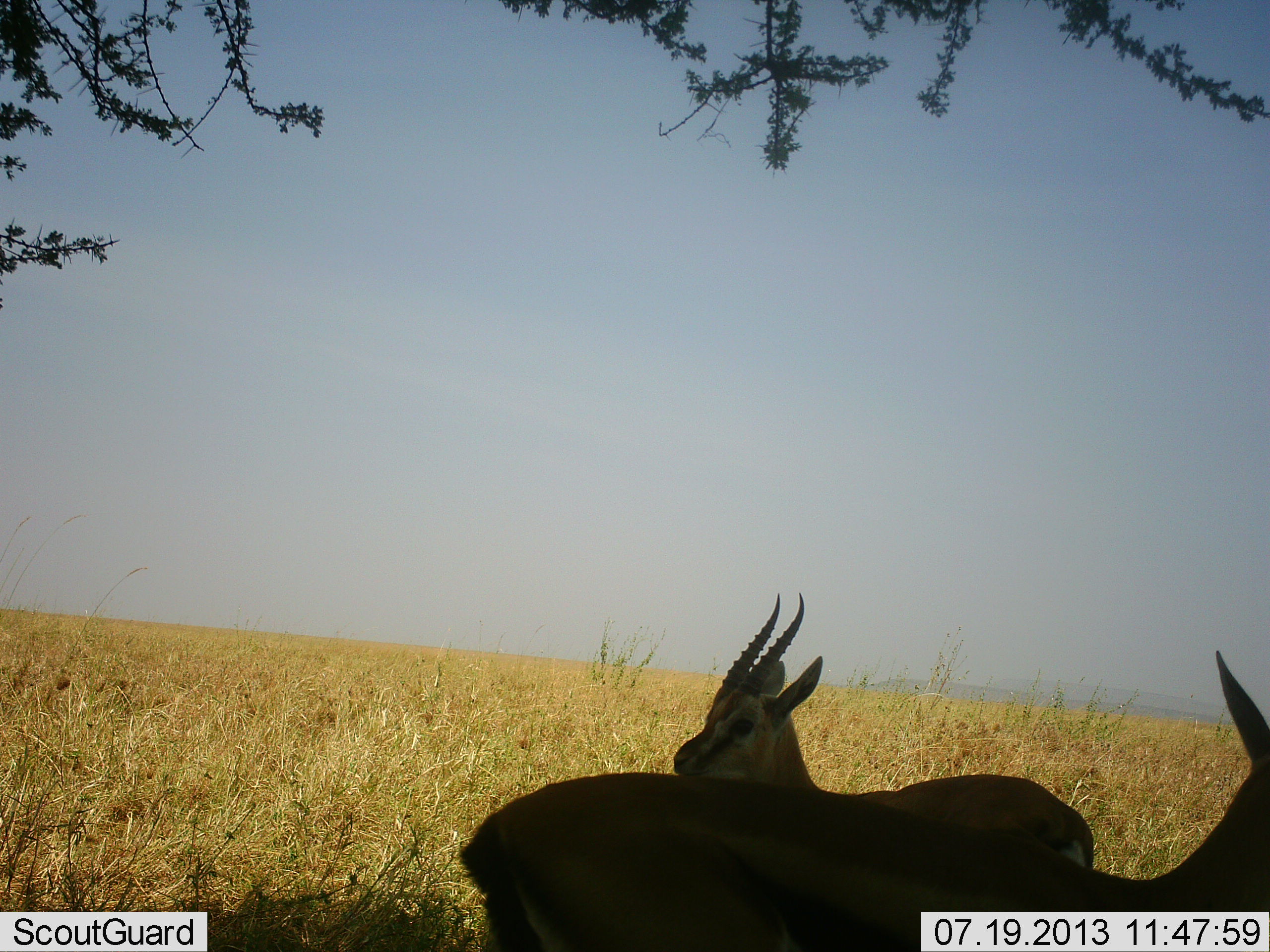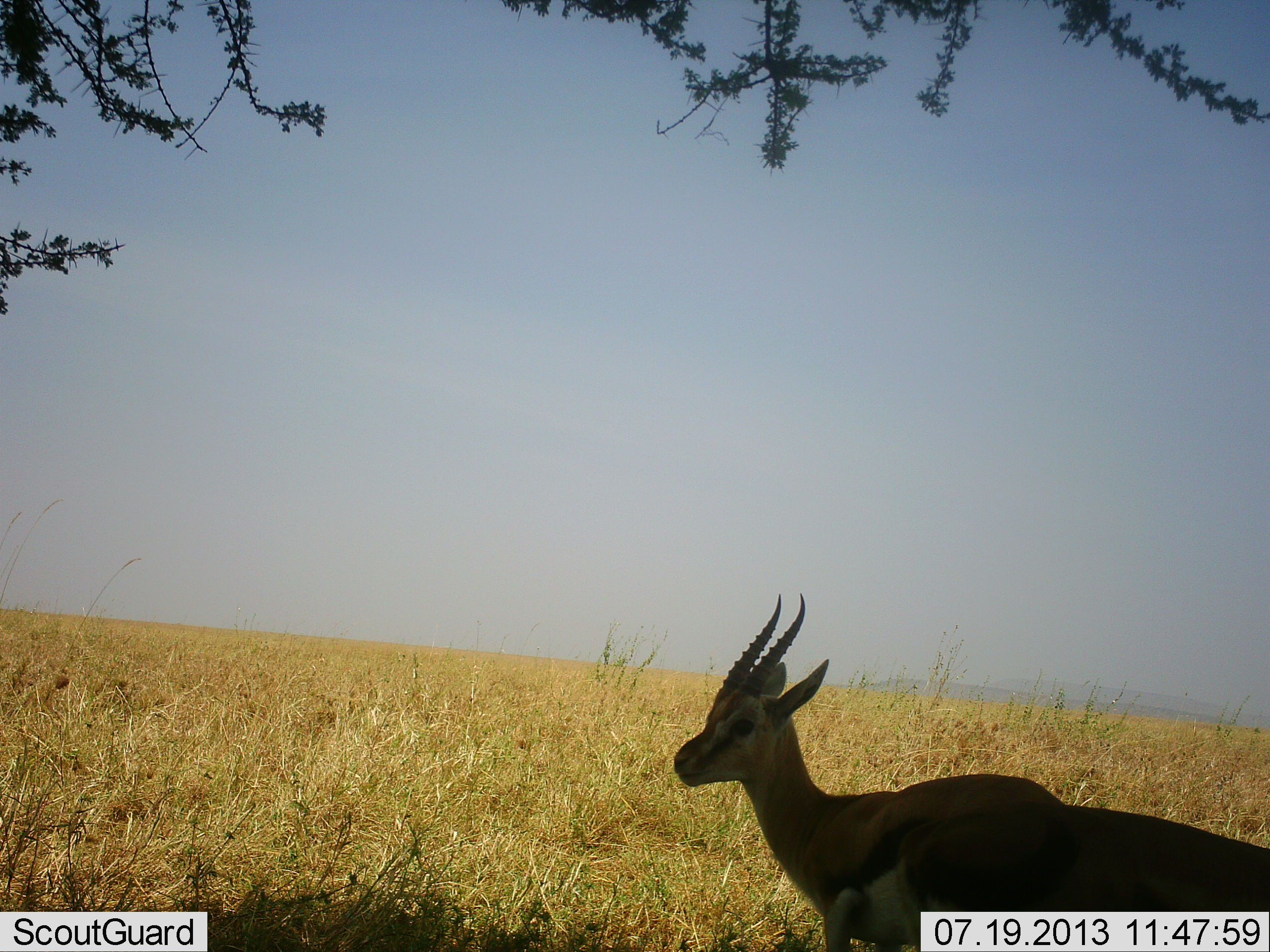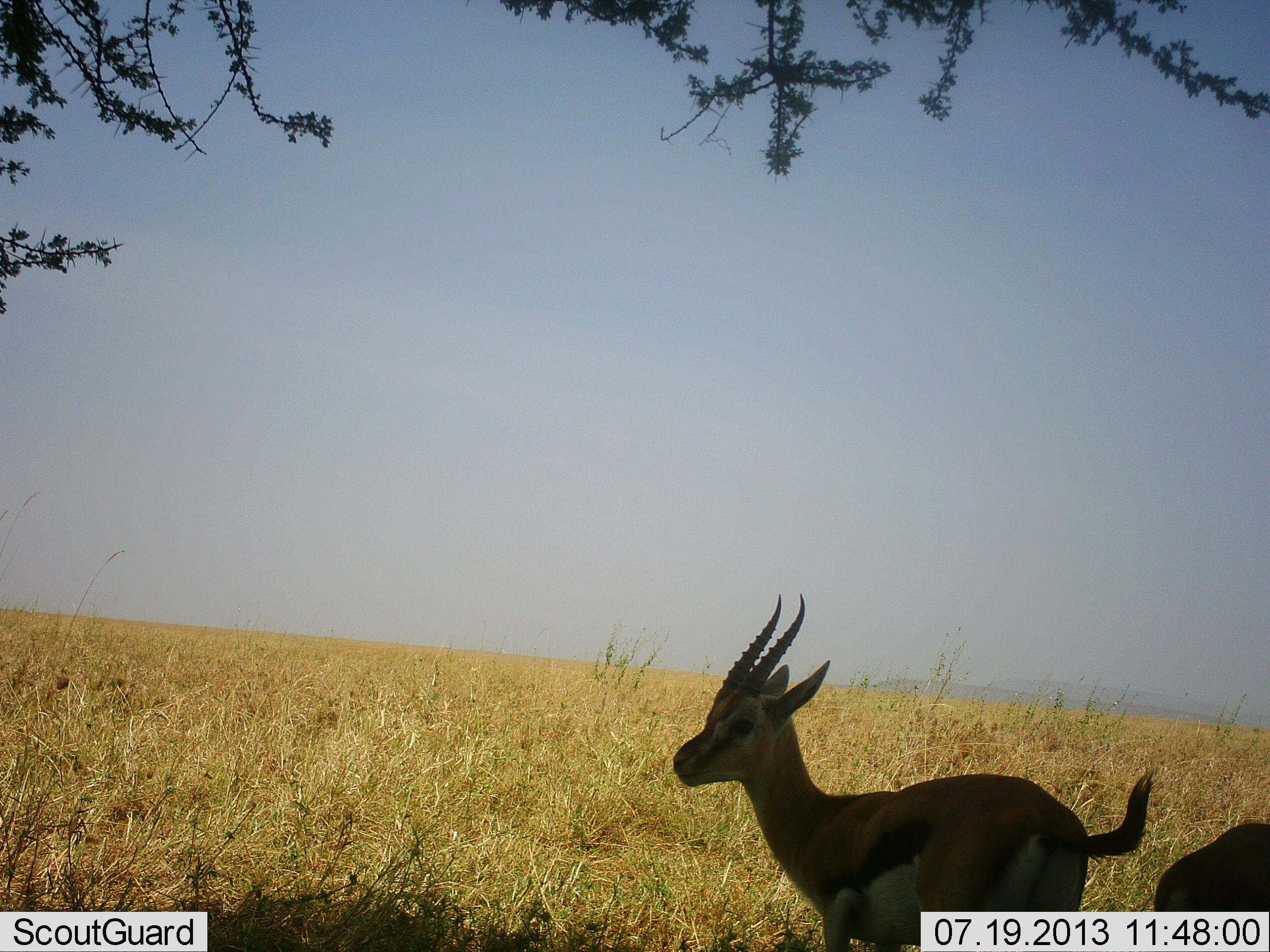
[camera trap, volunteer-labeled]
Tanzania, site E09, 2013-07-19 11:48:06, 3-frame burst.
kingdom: Animalia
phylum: Chordata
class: Mammalia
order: Artiodactyla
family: Bovidae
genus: Eudorcas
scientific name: Eudorcas thomsonii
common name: thomson's gazelle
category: gazellethomsons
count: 2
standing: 90%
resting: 0%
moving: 80%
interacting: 0%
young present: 10%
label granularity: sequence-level